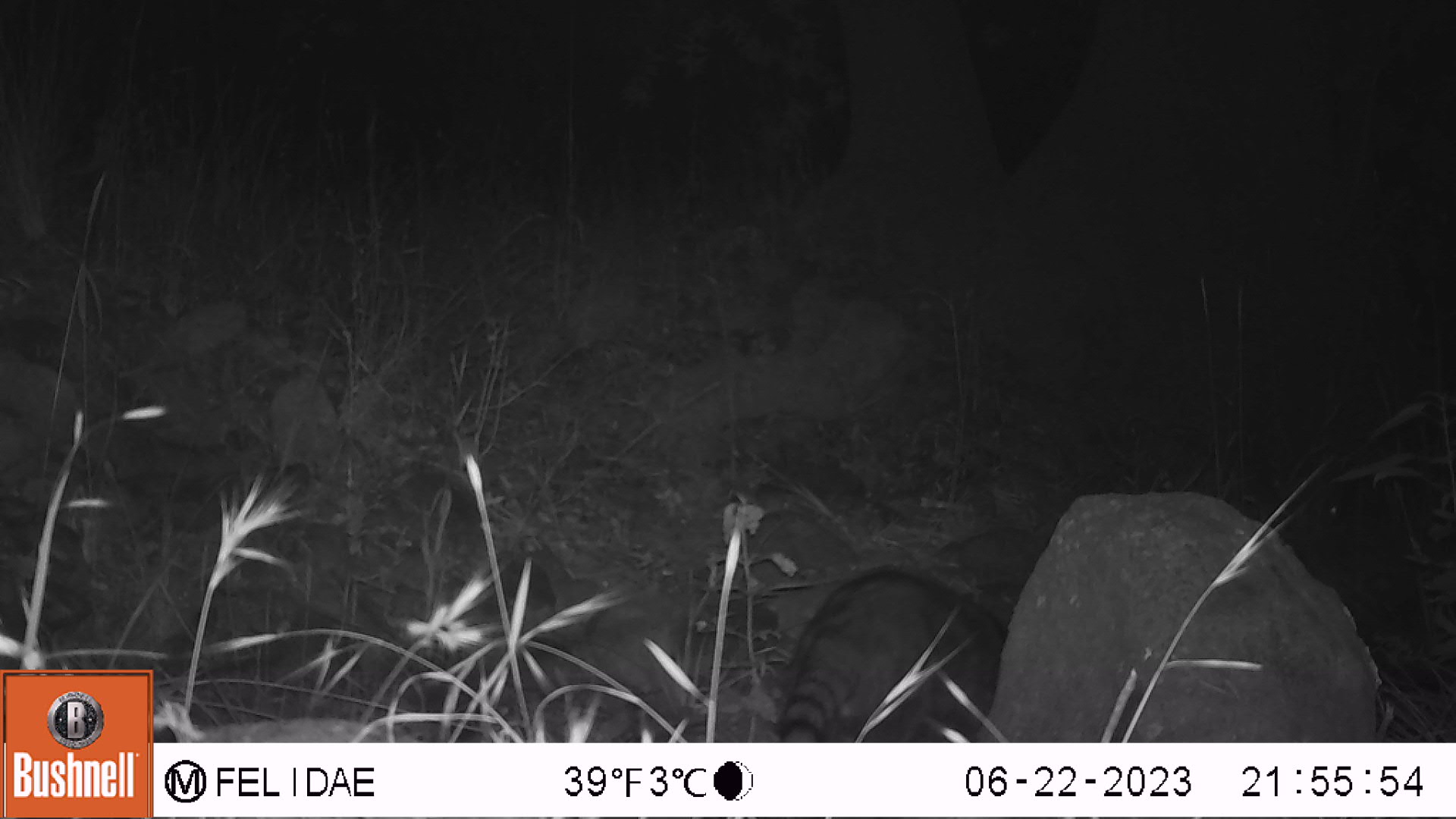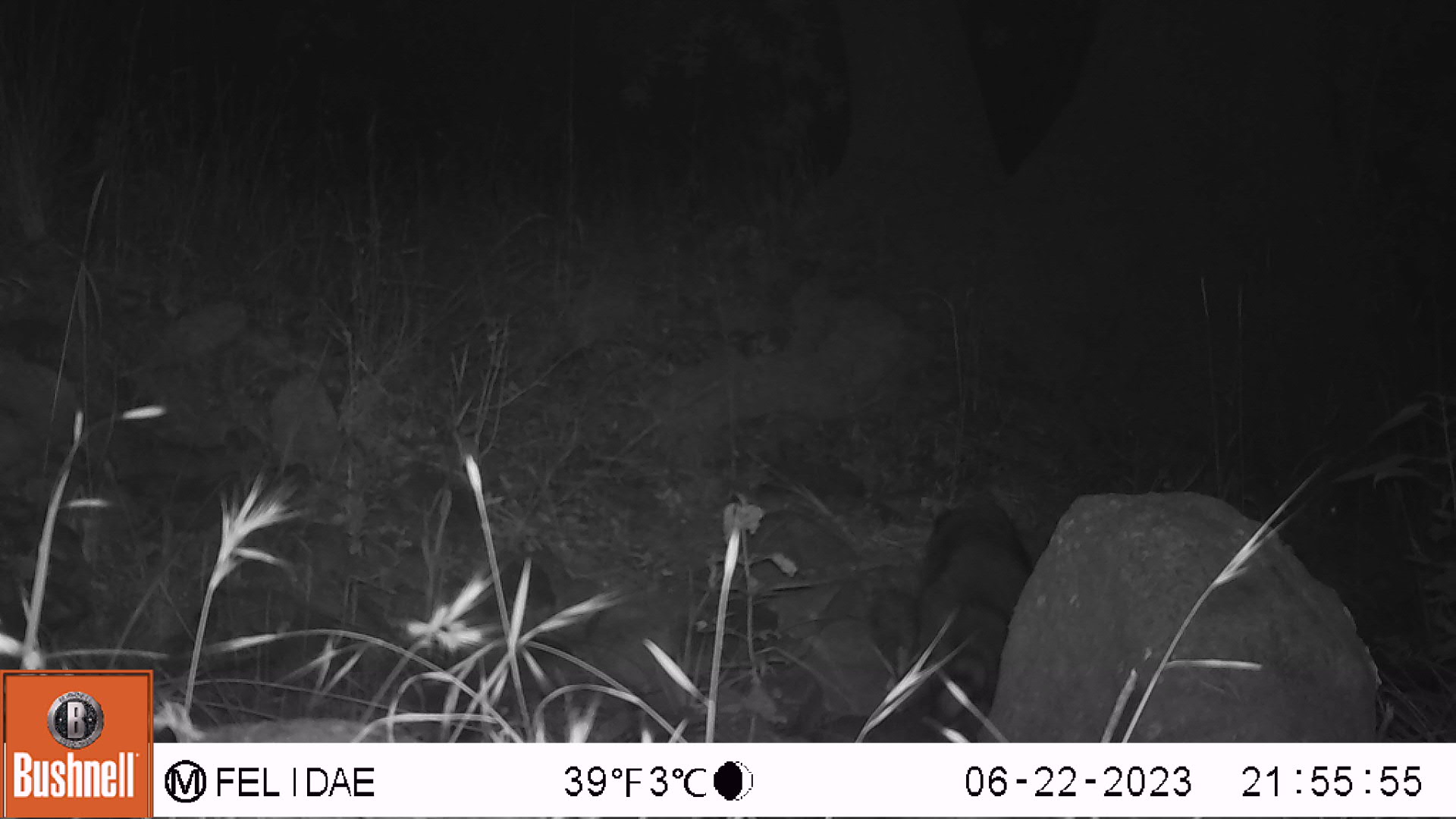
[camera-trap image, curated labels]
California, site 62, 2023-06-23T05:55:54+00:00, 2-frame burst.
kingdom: Animalia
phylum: Chordata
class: Mammalia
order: Carnivora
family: Procyonidae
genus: Procyon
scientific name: Procyon lotor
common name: raccoon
Raccoon (Procyon lotor).